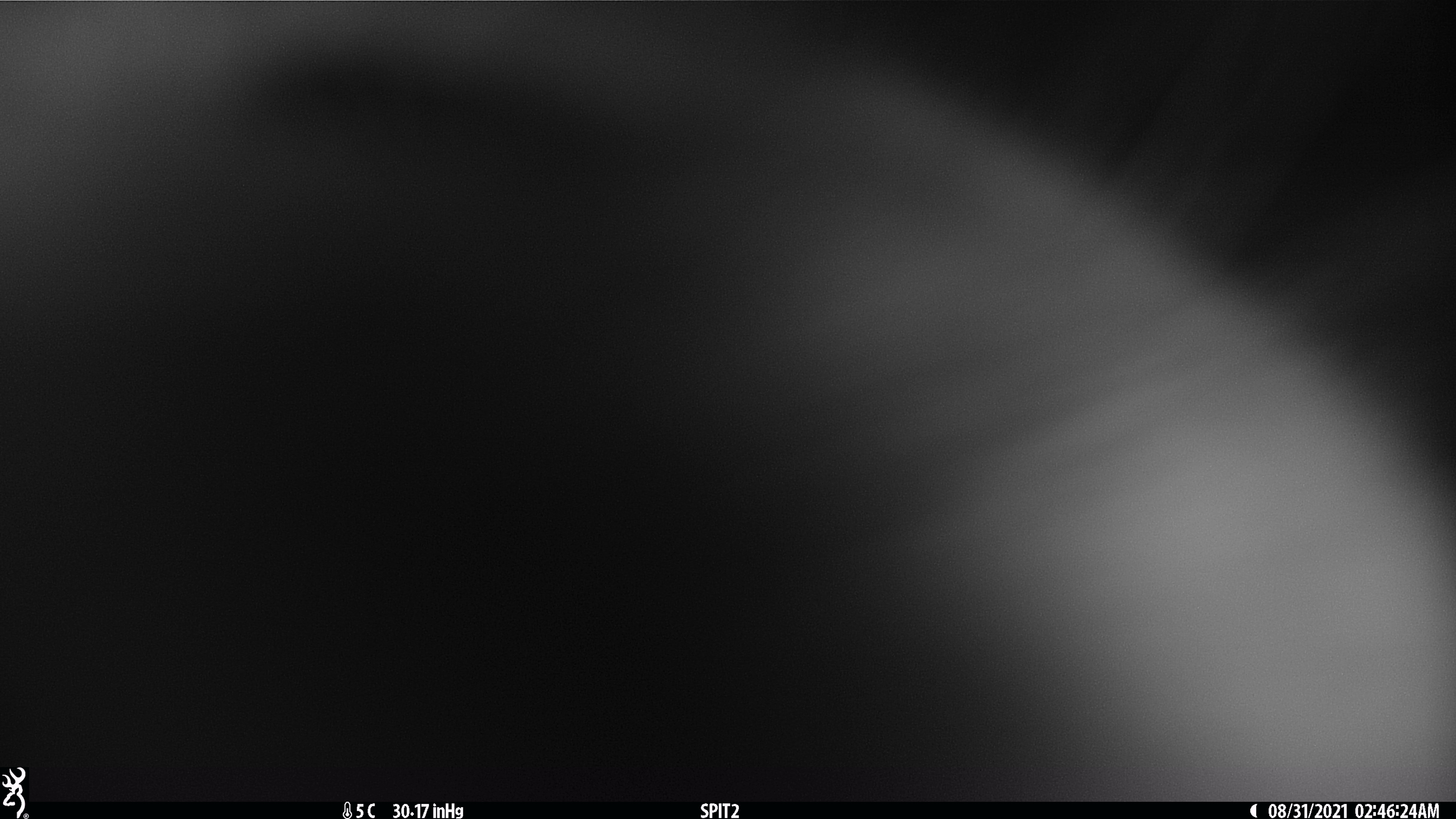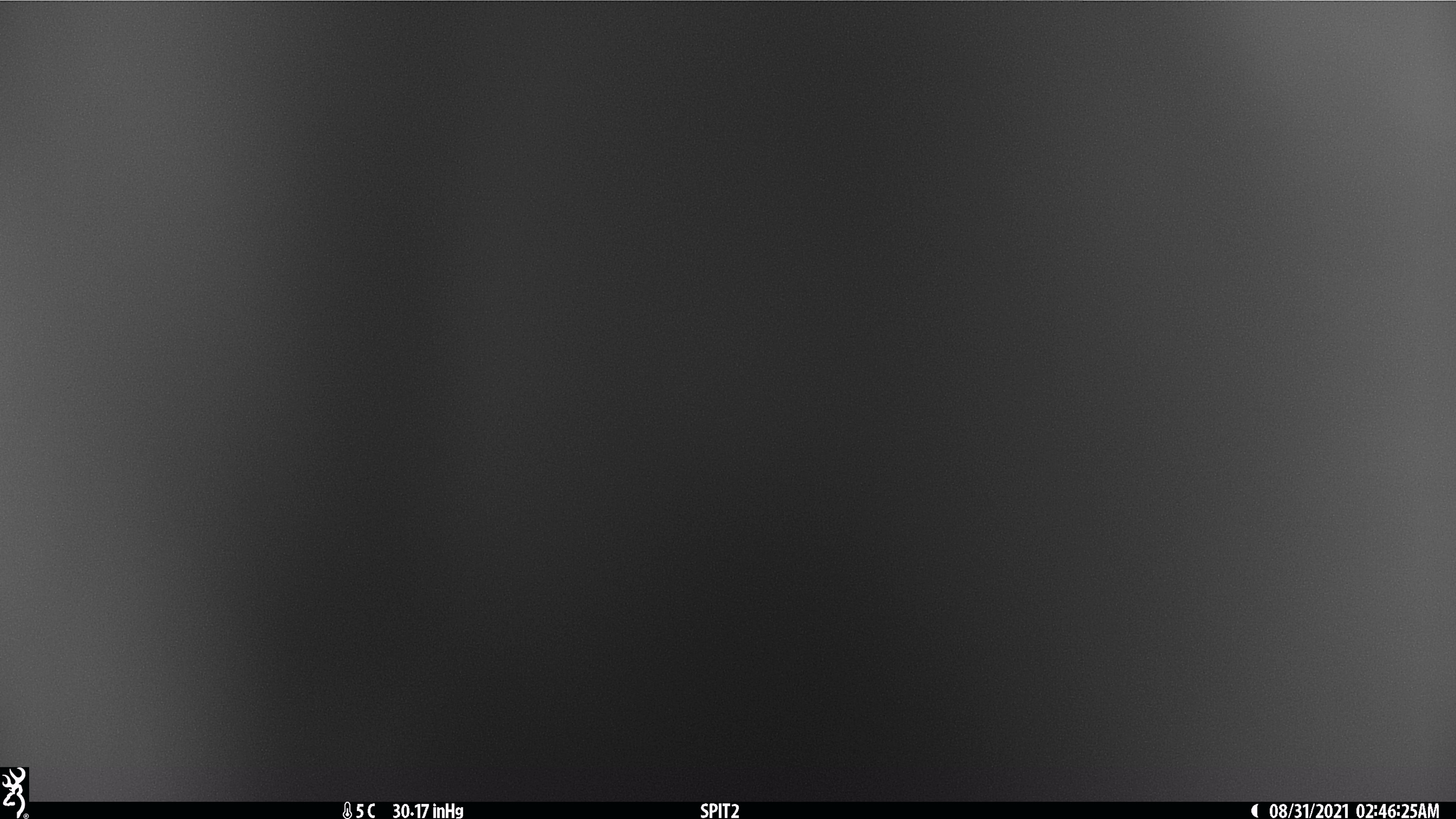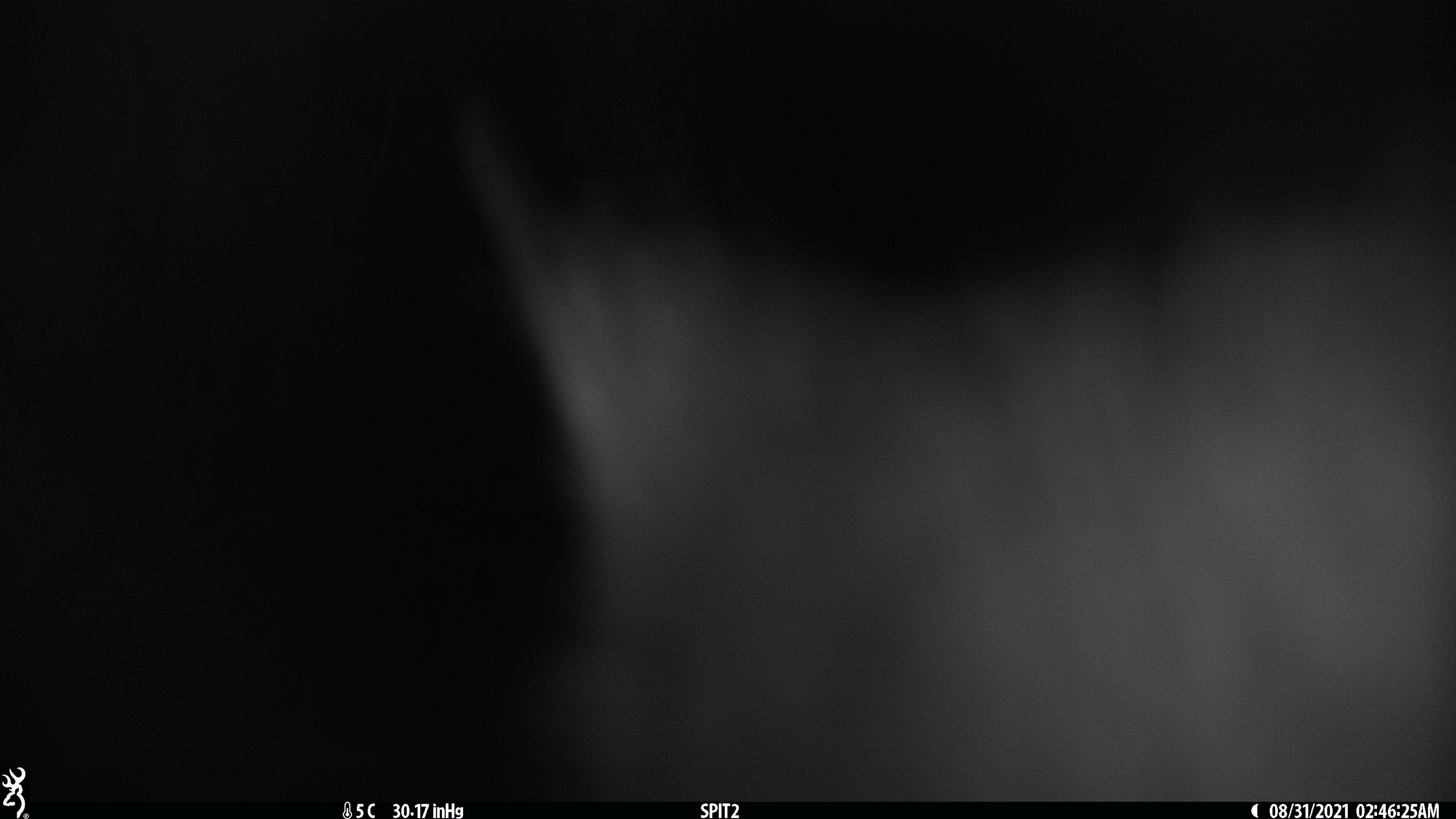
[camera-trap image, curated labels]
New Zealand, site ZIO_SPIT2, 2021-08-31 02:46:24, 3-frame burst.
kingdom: Animalia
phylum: Chordata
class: Mammalia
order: Diprotodontia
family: Phalangeridae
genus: Trichosurus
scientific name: Trichosurus vulpecula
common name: common brushtail possum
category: possum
Possum (common brushtail possum) (Trichosurus vulpecula).